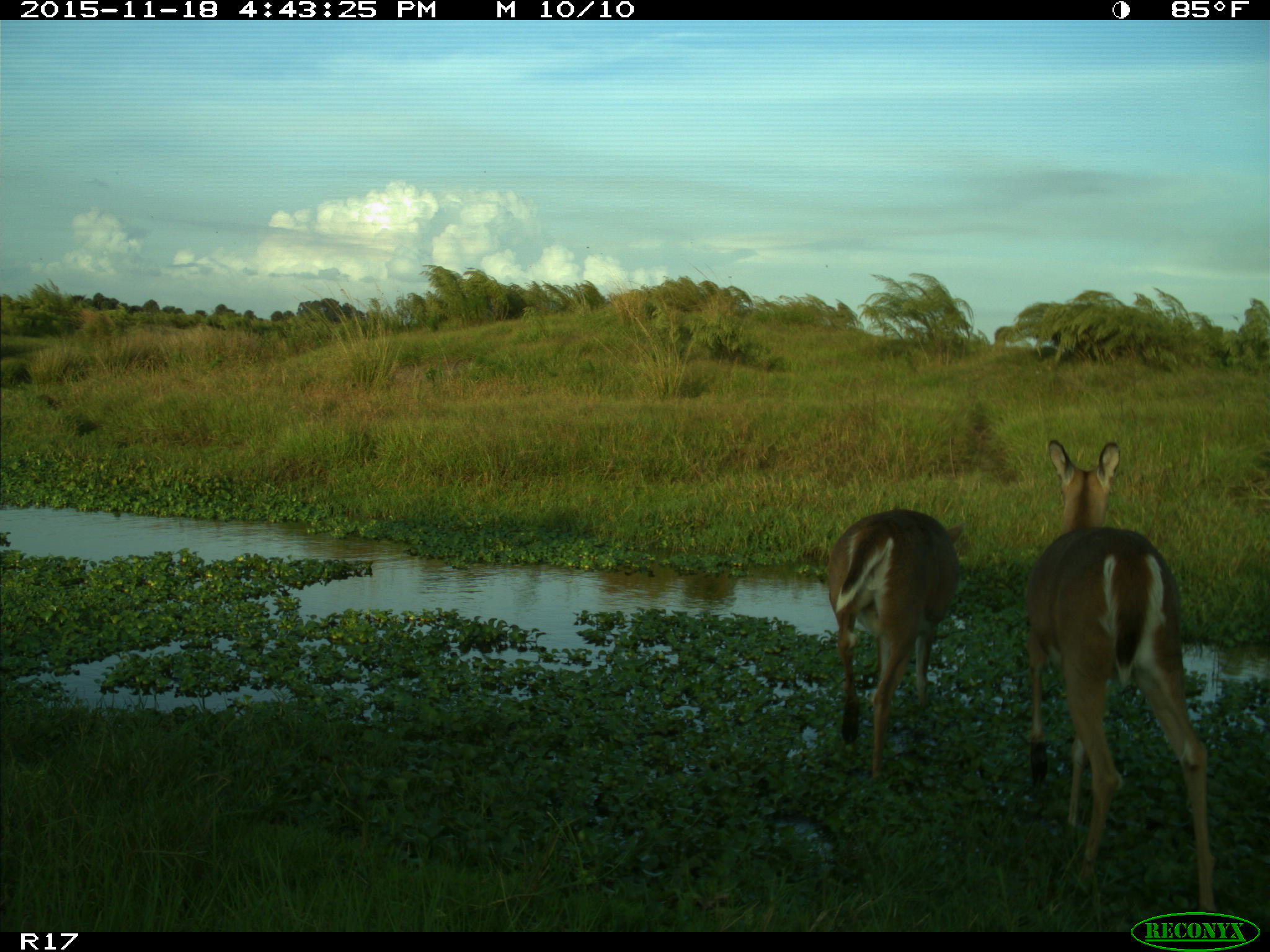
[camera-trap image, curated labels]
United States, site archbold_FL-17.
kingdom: Animalia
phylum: Chordata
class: Mammalia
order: Artiodactyla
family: Cervidae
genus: Odocoileus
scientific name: Odocoileus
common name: deer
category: unidentified deer